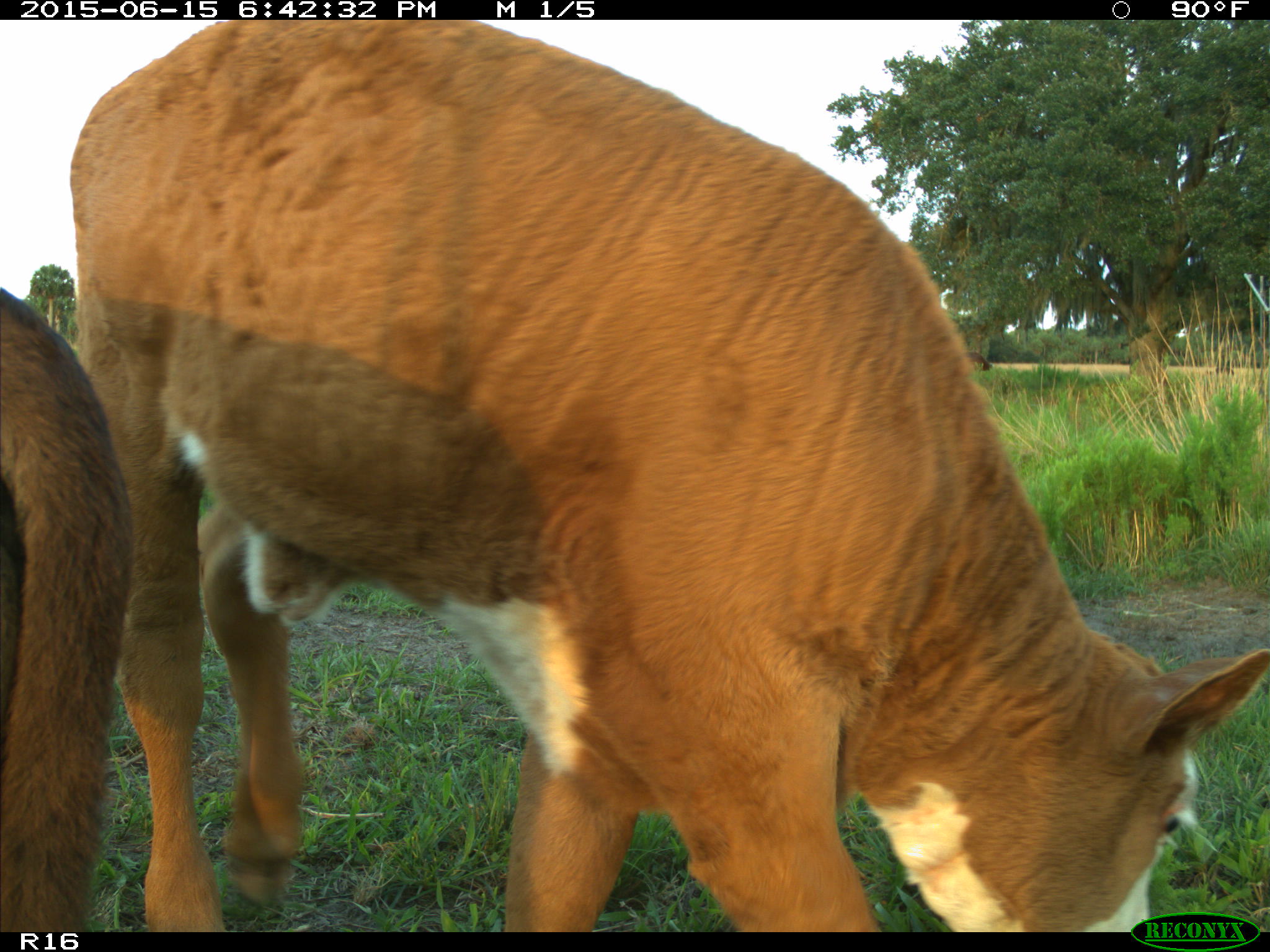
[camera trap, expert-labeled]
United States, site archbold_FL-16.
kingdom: Animalia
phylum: Chordata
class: Mammalia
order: Artiodactyla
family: Bovidae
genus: Bos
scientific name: Bos taurus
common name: domestic cow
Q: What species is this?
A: Bos taurus (domestic cow).